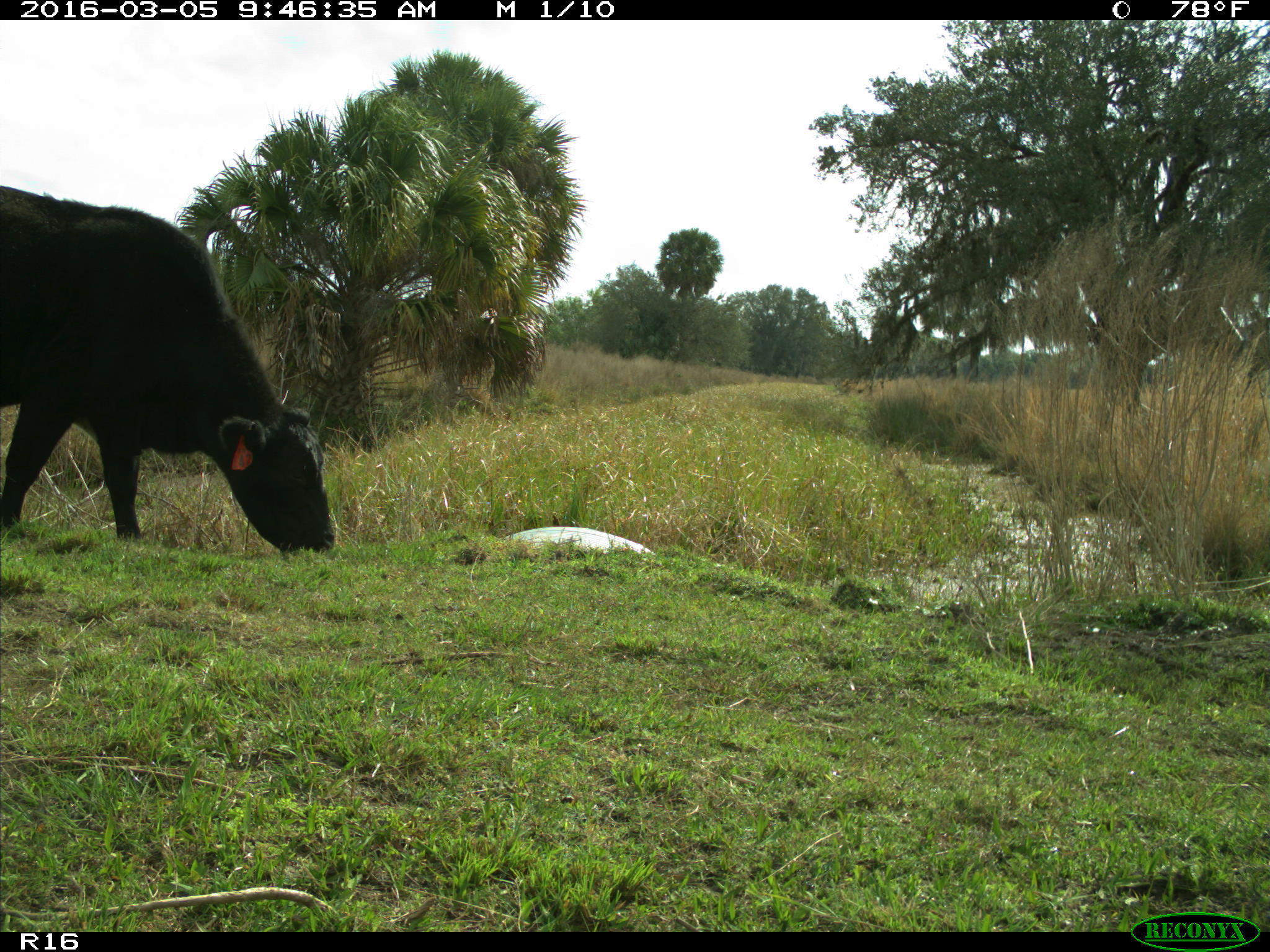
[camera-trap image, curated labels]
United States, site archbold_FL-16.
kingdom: Animalia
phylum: Chordata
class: Mammalia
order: Artiodactyla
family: Bovidae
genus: Bos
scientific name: Bos taurus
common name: domestic cow